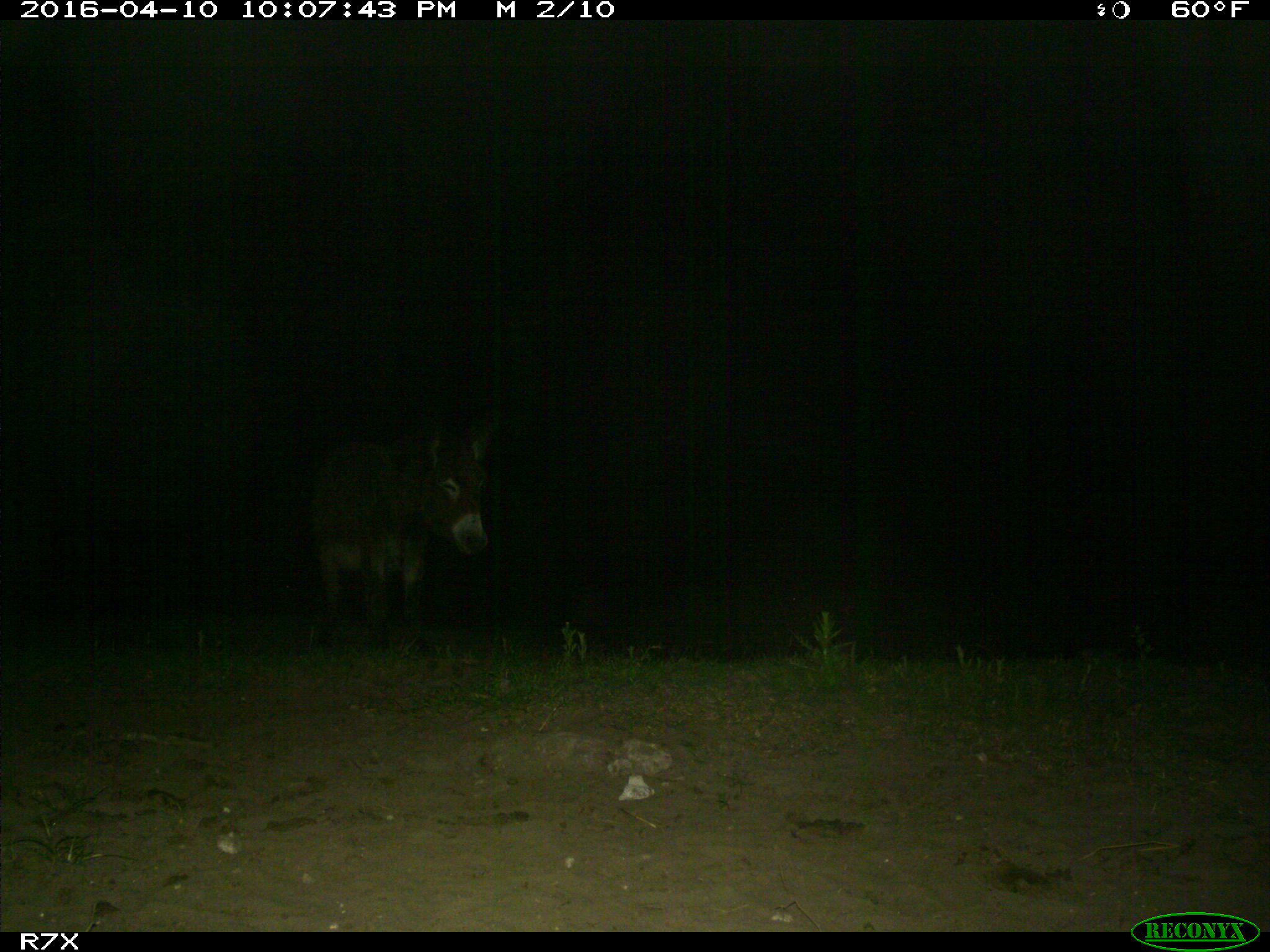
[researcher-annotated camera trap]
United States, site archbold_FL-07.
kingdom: Animalia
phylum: Chordata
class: Mammalia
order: Artiodactyla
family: Bovidae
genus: Bos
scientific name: Bos taurus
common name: domestic cow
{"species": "Bos taurus (domestic cow)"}